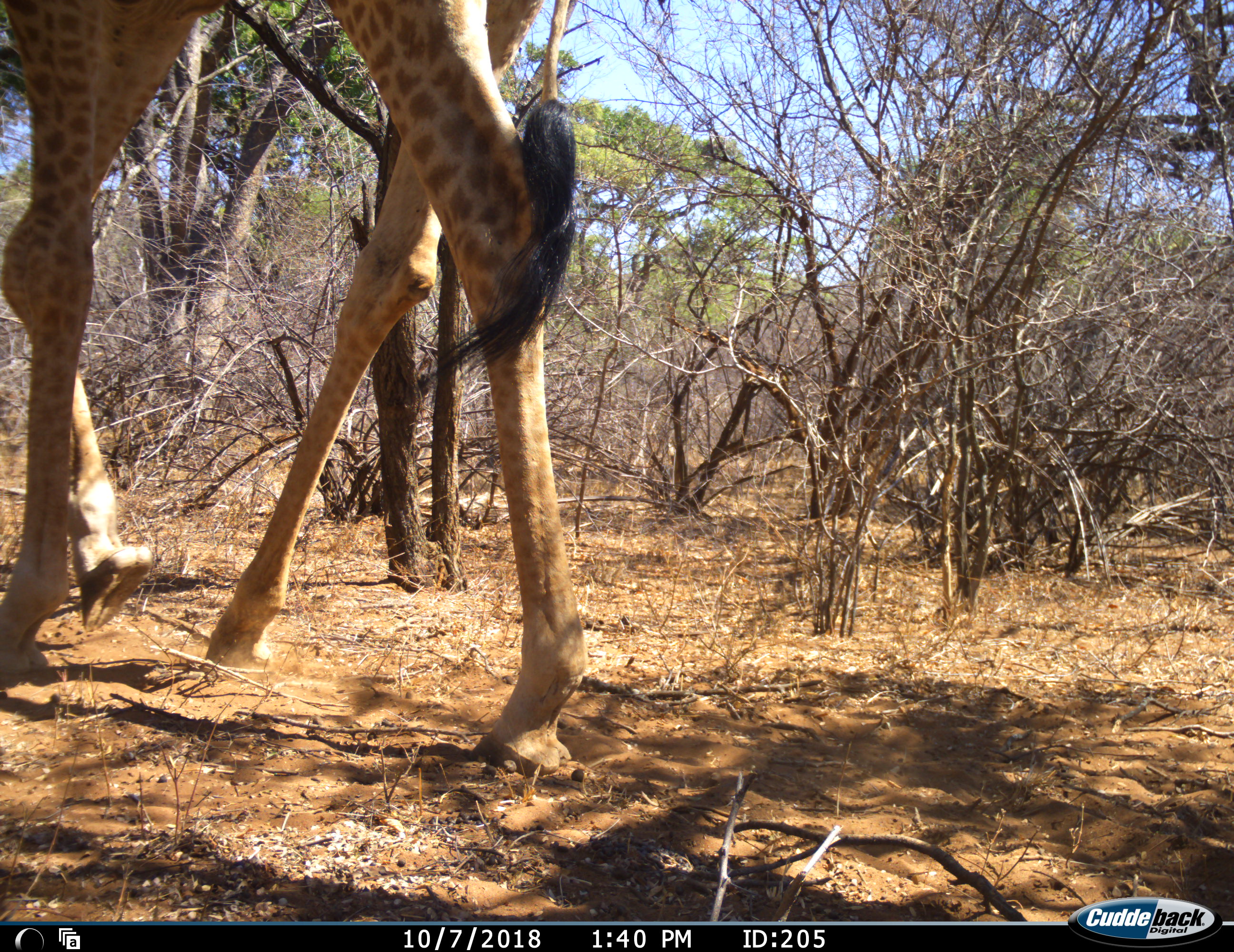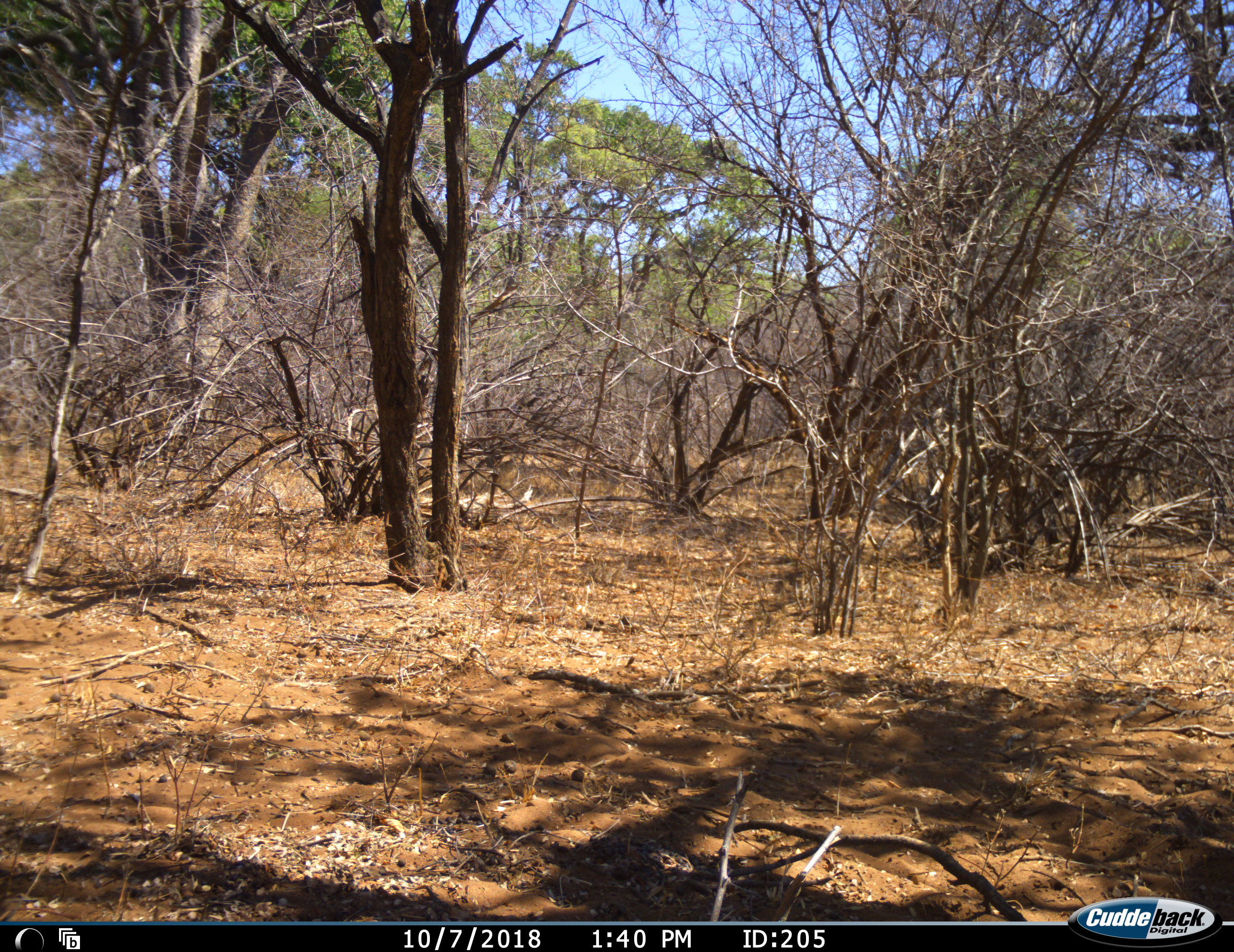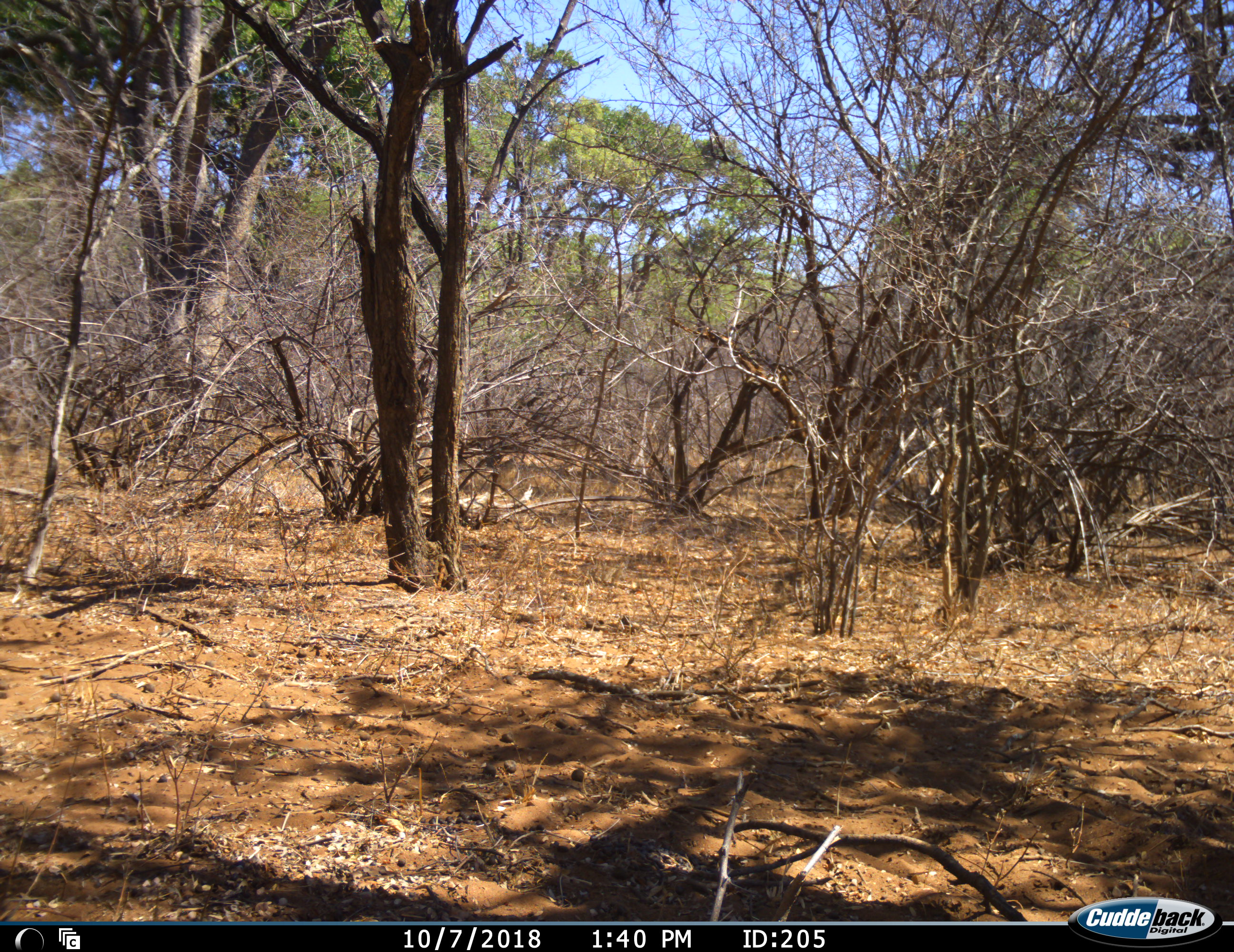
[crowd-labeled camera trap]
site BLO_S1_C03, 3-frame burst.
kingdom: Animalia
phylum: Chordata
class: Mammalia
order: Artiodactyla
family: Giraffidae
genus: Giraffa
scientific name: Giraffa camelopardalis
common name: giraffe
Giraffe (Giraffa camelopardalis), count 1. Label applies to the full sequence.